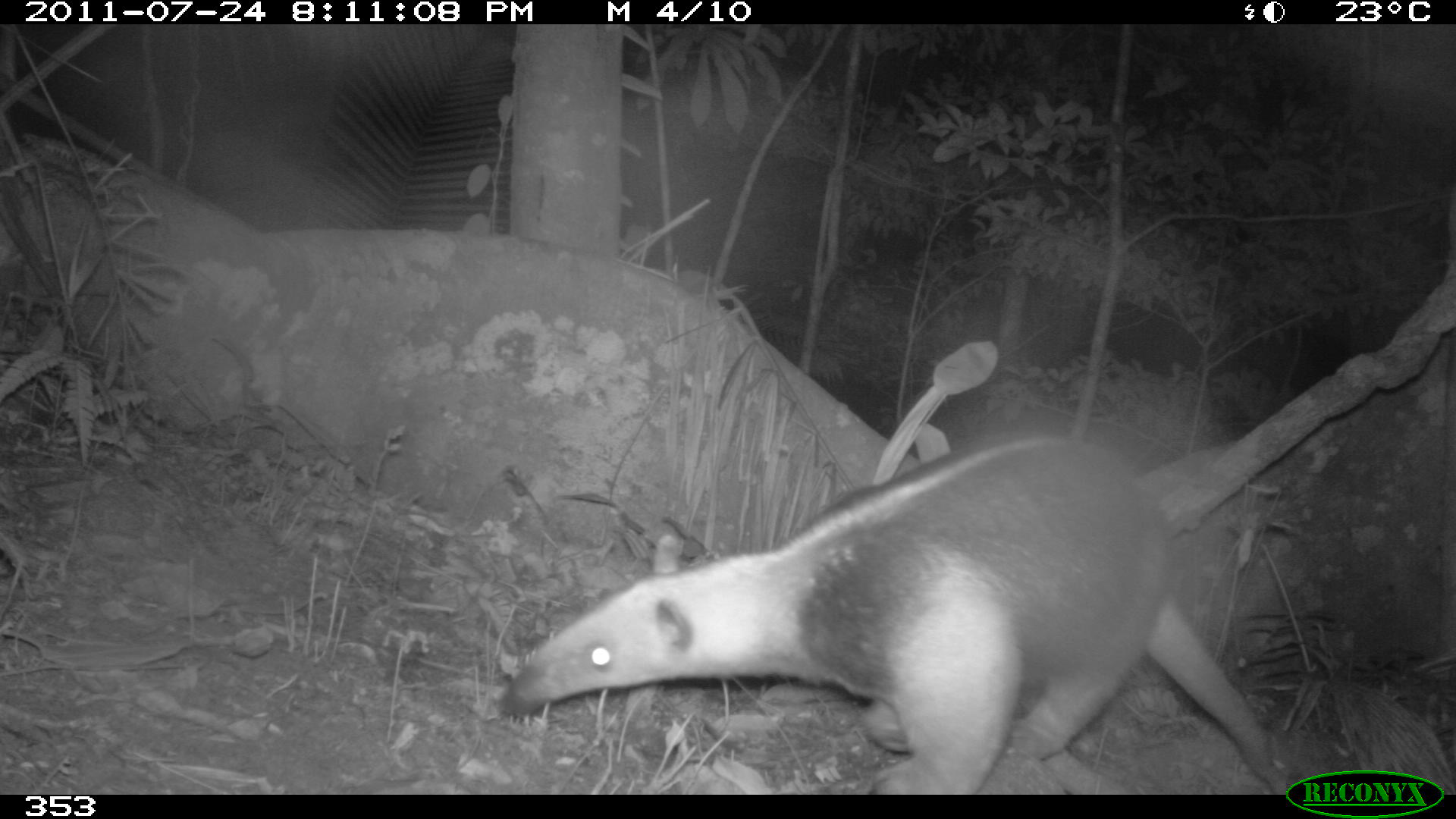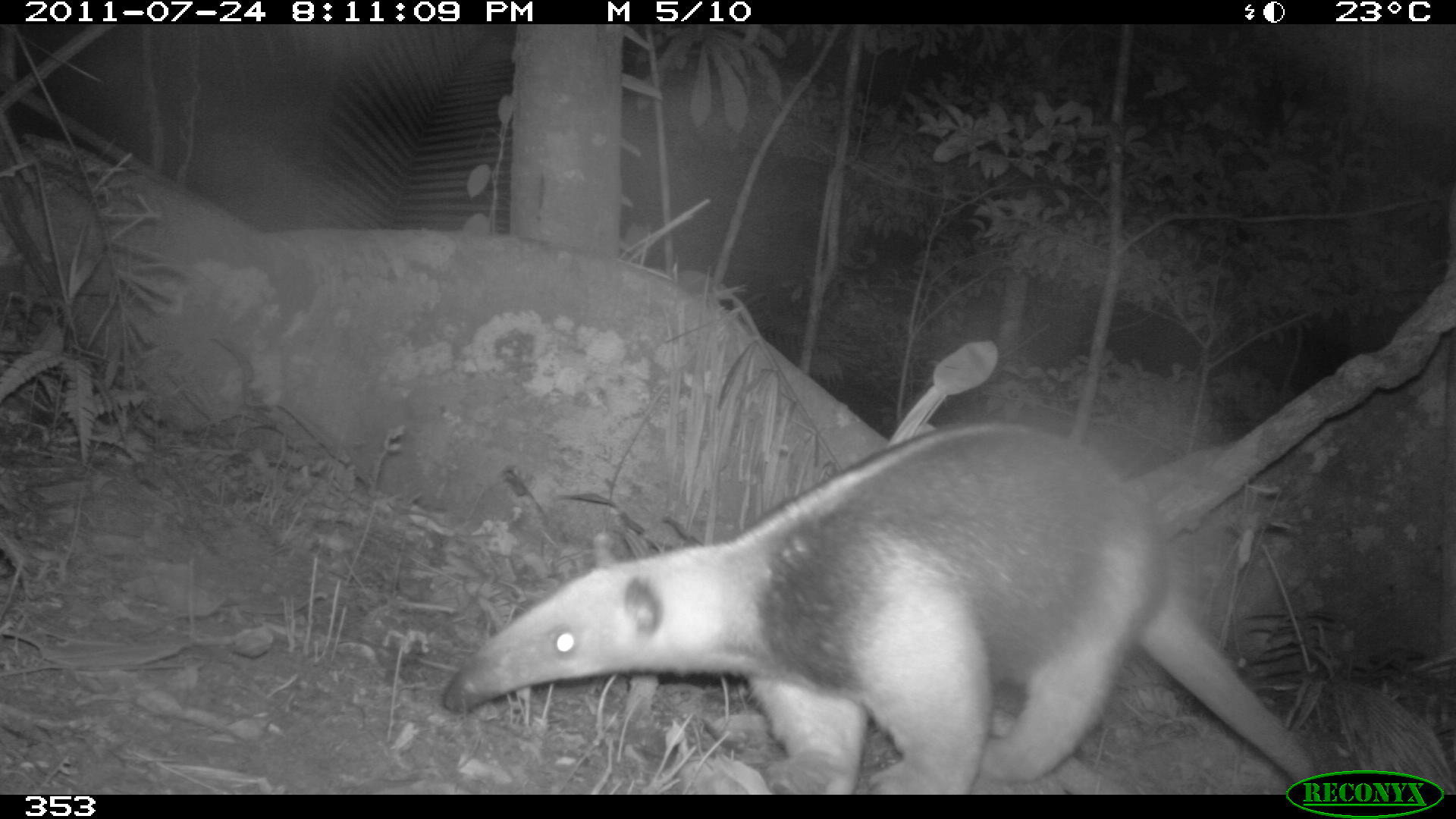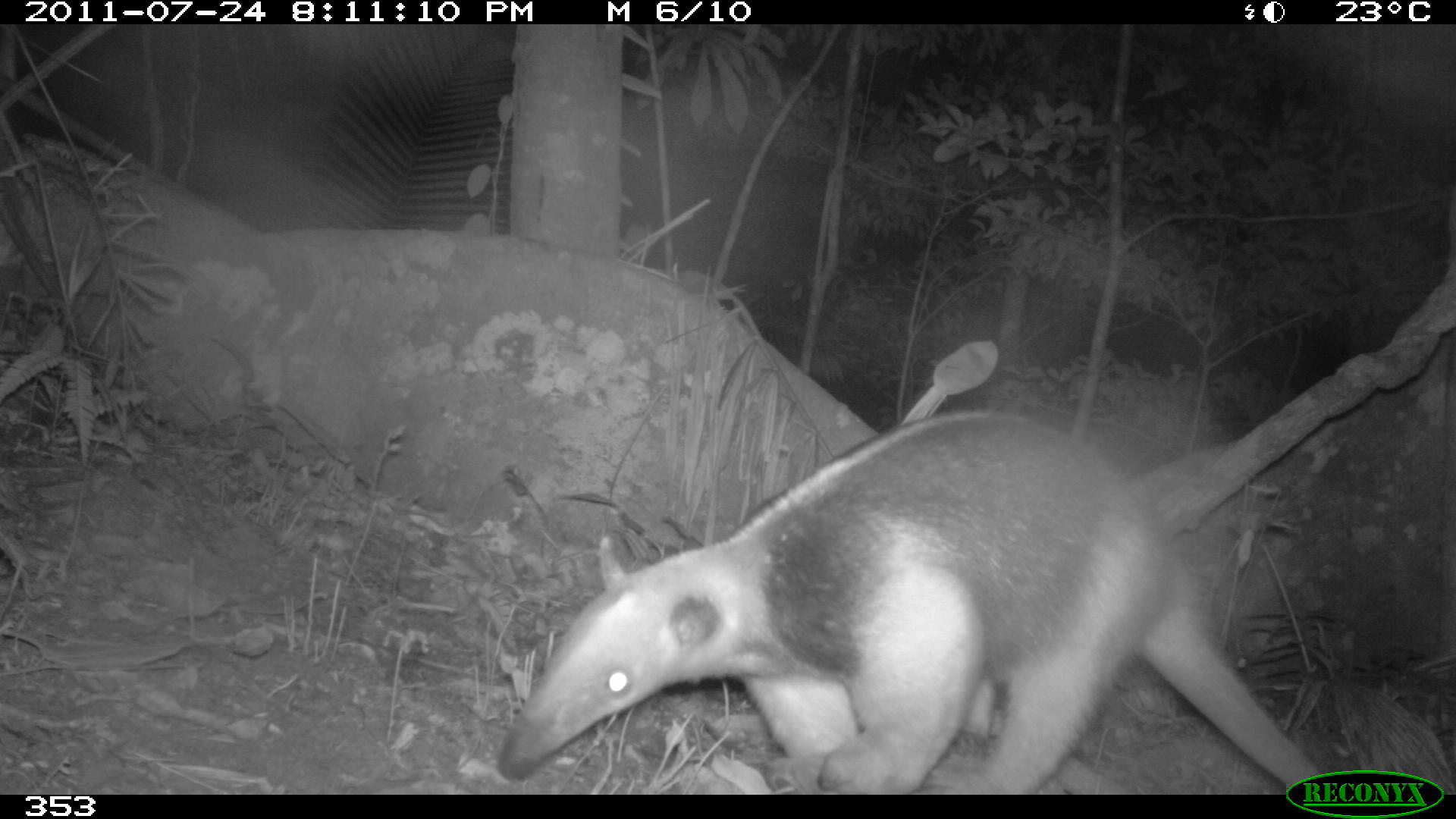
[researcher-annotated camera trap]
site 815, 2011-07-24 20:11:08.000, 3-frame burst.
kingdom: Animalia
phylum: Chordata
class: Mammalia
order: Pilosa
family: Myrmecophagidae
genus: Tamandua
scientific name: Tamandua tetradactyla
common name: southern tamandua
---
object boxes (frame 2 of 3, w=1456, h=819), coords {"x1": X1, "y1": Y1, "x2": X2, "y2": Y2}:
tamandua tetradactyla: {"x1": 438, "y1": 421, "x2": 1320, "y2": 790}